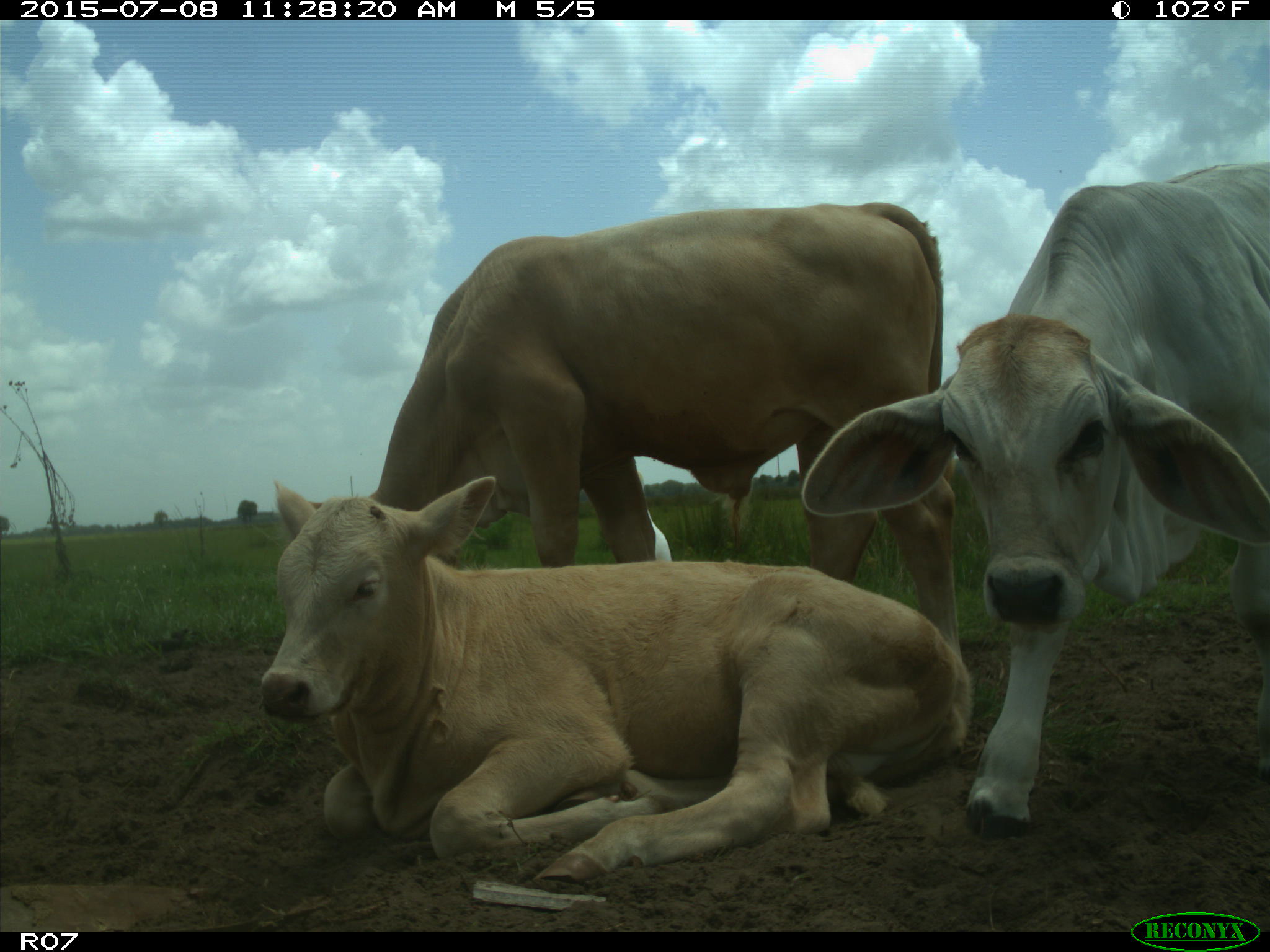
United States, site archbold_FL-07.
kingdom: Animalia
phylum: Chordata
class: Mammalia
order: Artiodactyla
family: Bovidae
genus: Bos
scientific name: Bos taurus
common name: domestic cow